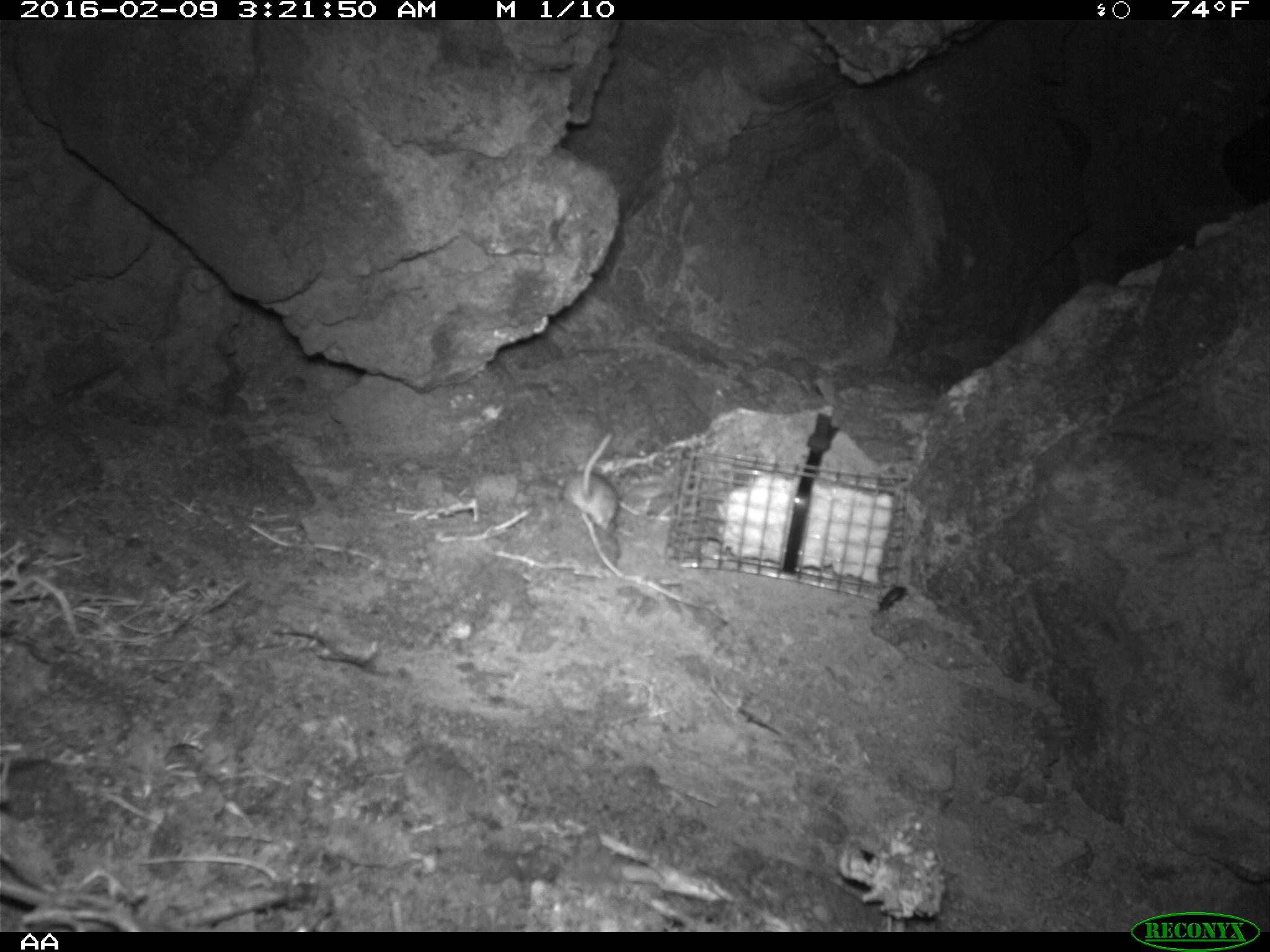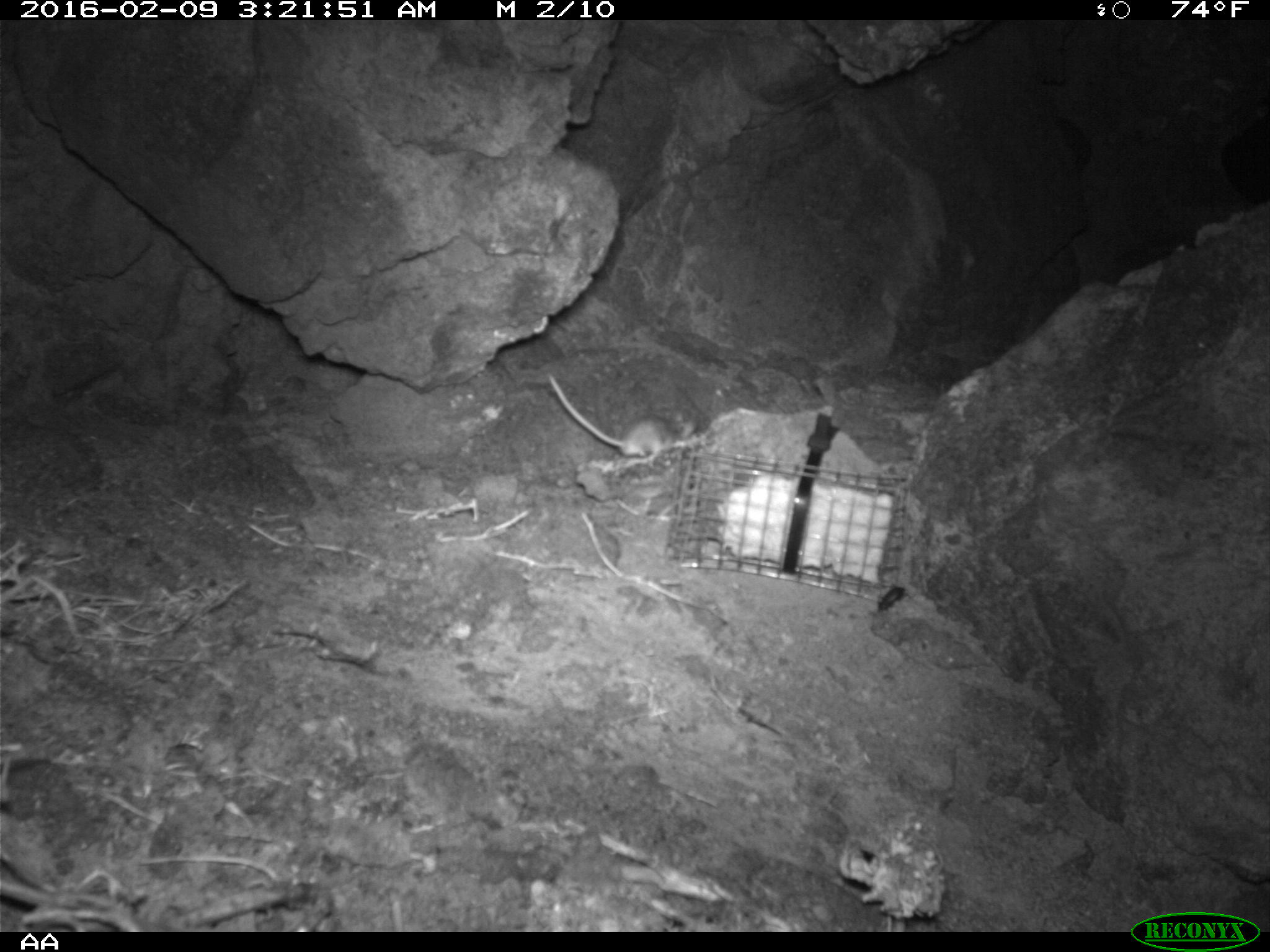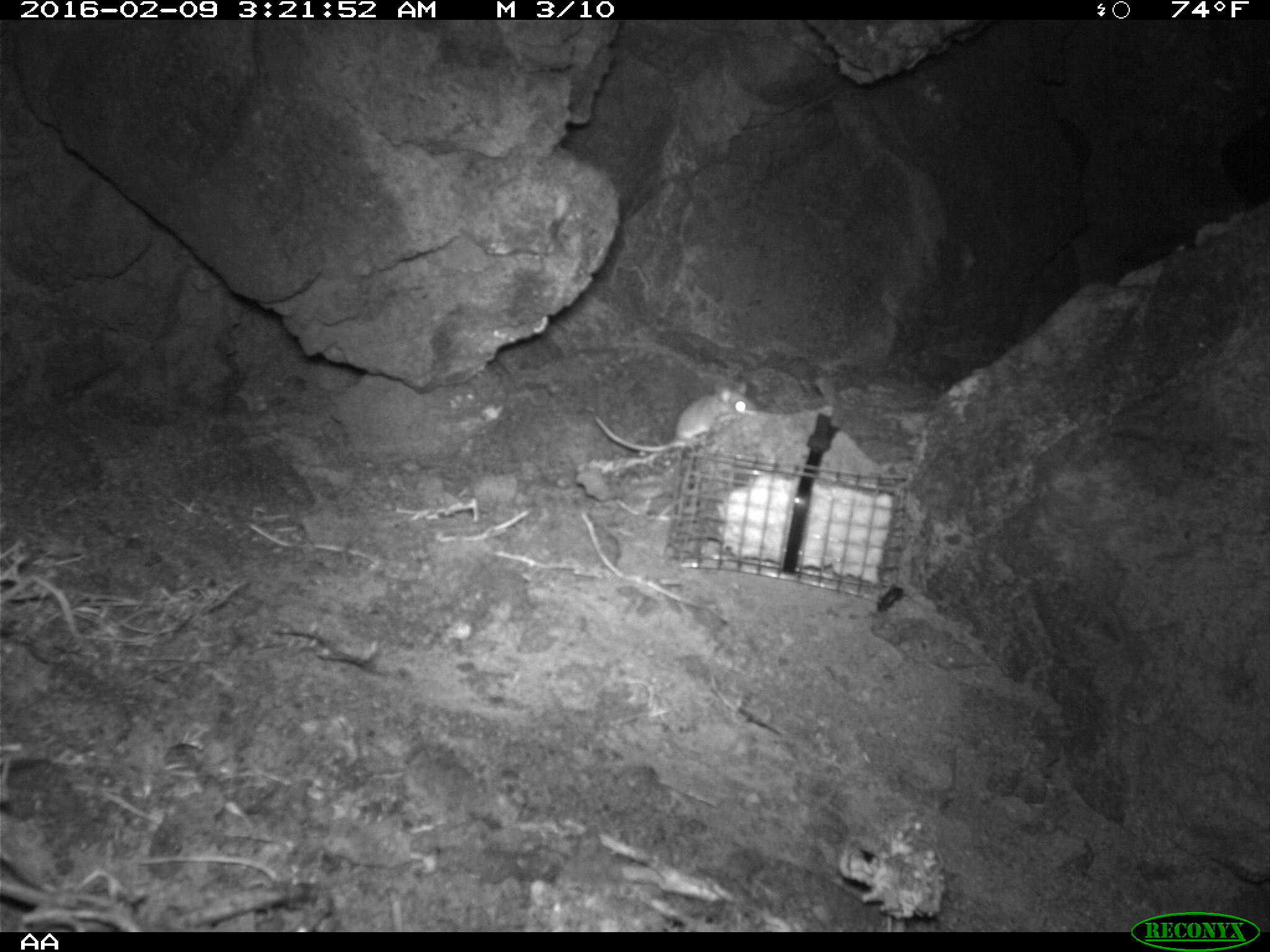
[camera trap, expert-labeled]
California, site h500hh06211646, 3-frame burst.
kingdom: Animalia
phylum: Chordata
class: Mammalia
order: Rodentia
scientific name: Rodentia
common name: rodent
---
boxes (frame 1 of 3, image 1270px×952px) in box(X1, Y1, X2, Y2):
rodent: box(562, 431, 619, 532)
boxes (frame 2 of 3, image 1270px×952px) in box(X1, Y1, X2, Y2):
rodent: box(545, 372, 696, 457)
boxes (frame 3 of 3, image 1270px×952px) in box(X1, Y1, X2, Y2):
rodent: box(592, 379, 753, 452)